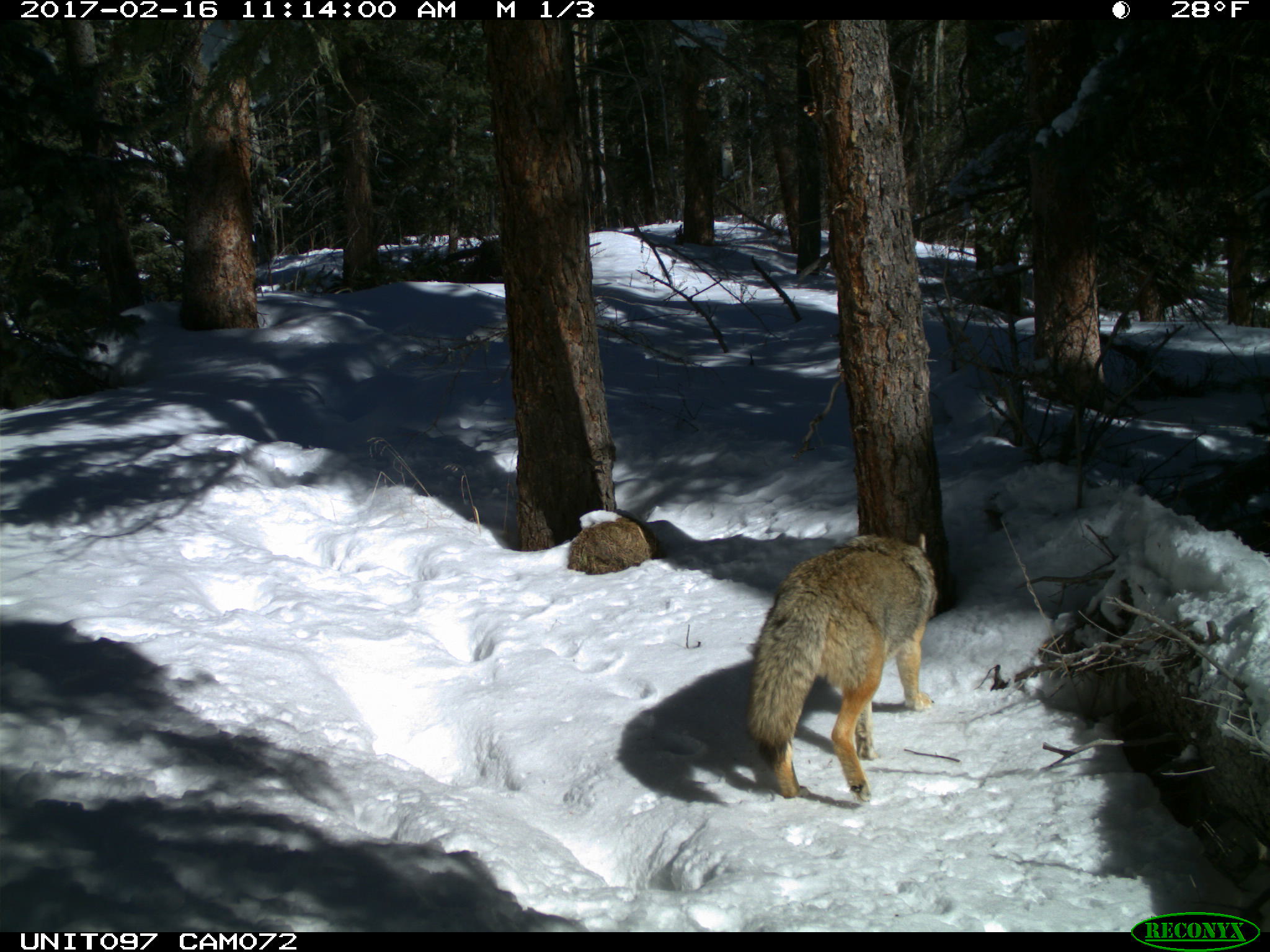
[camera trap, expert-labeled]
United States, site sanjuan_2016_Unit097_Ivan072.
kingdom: Animalia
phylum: Chordata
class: Mammalia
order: Carnivora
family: Canidae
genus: Canis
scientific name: Canis latrans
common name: coyote